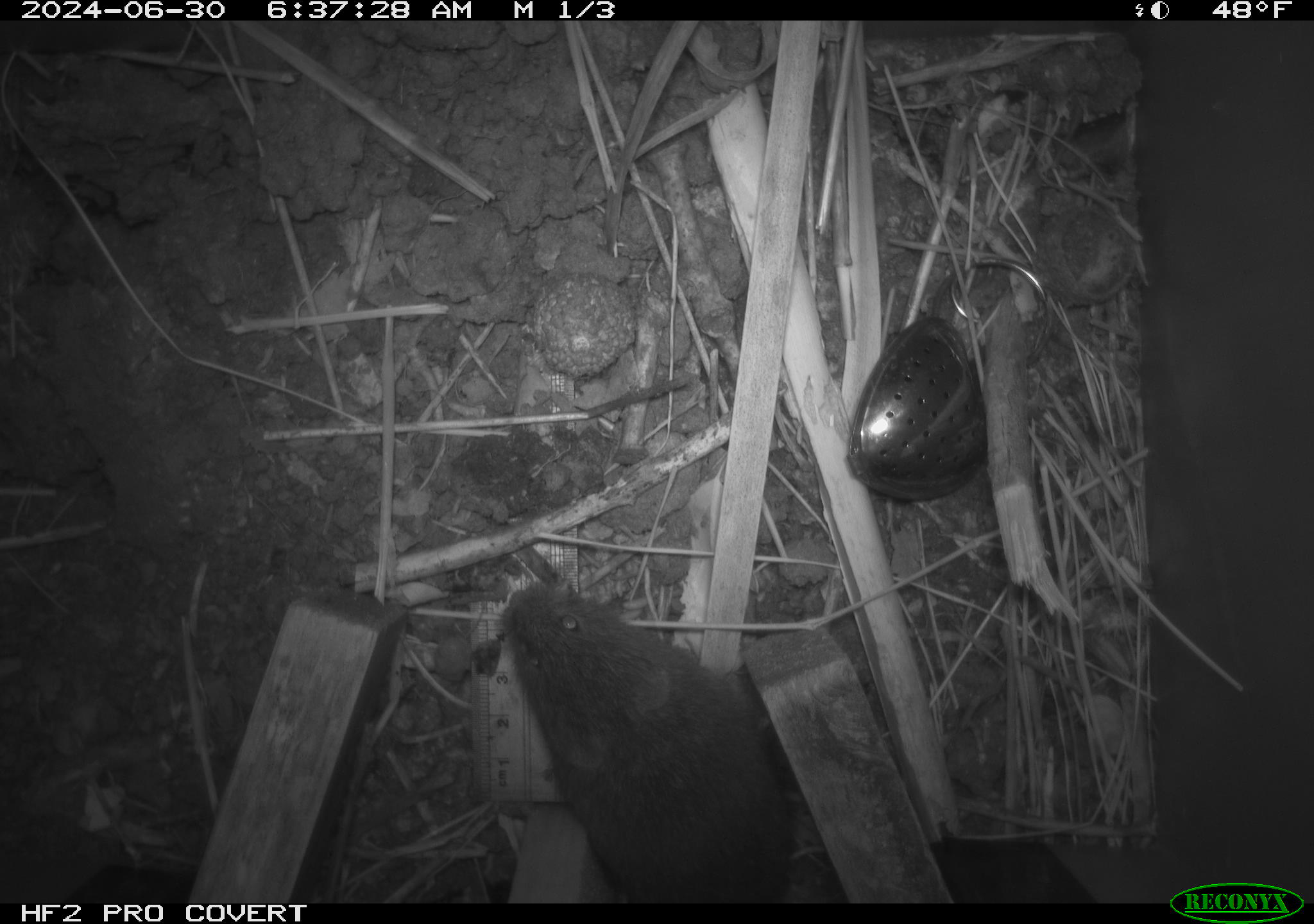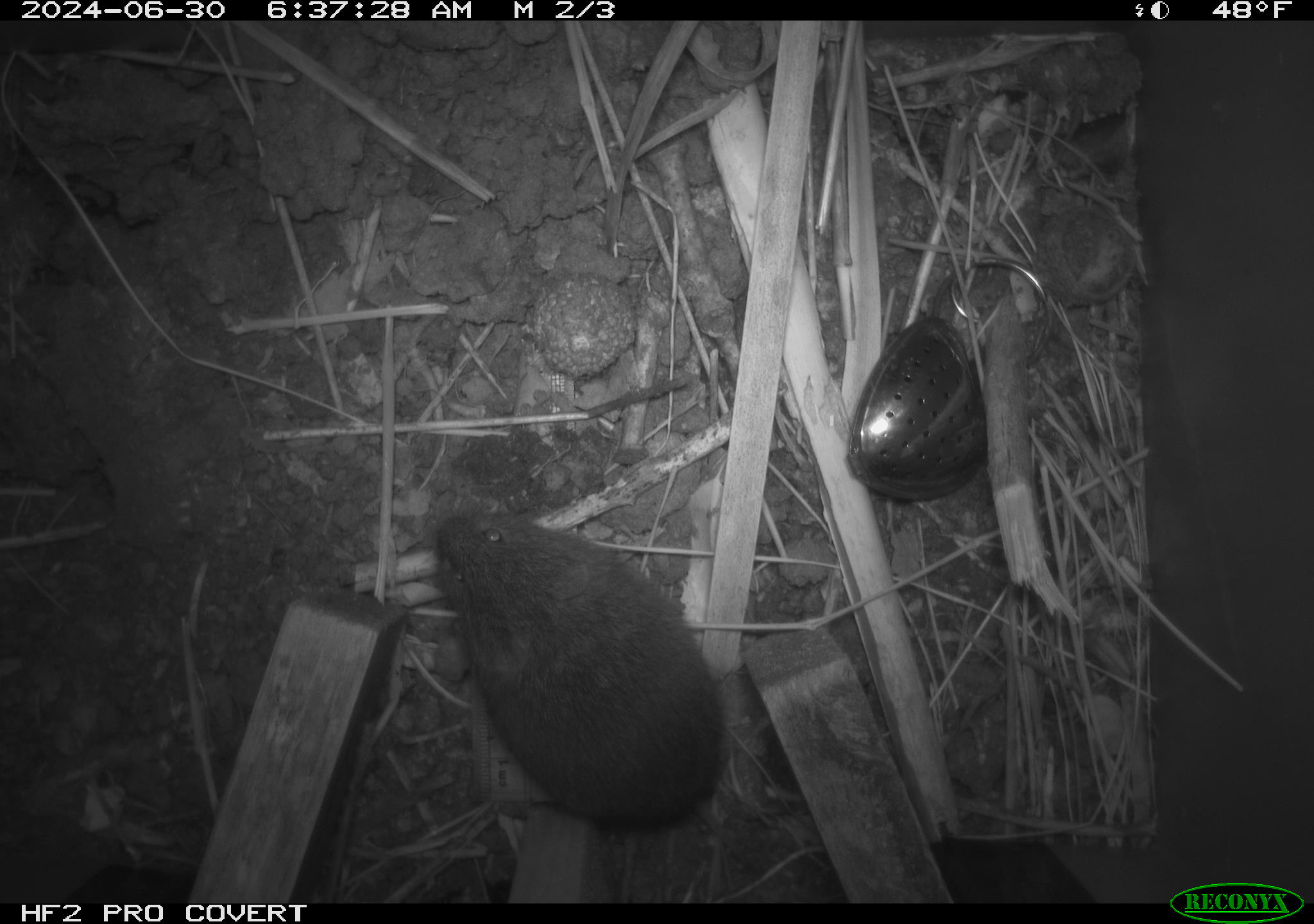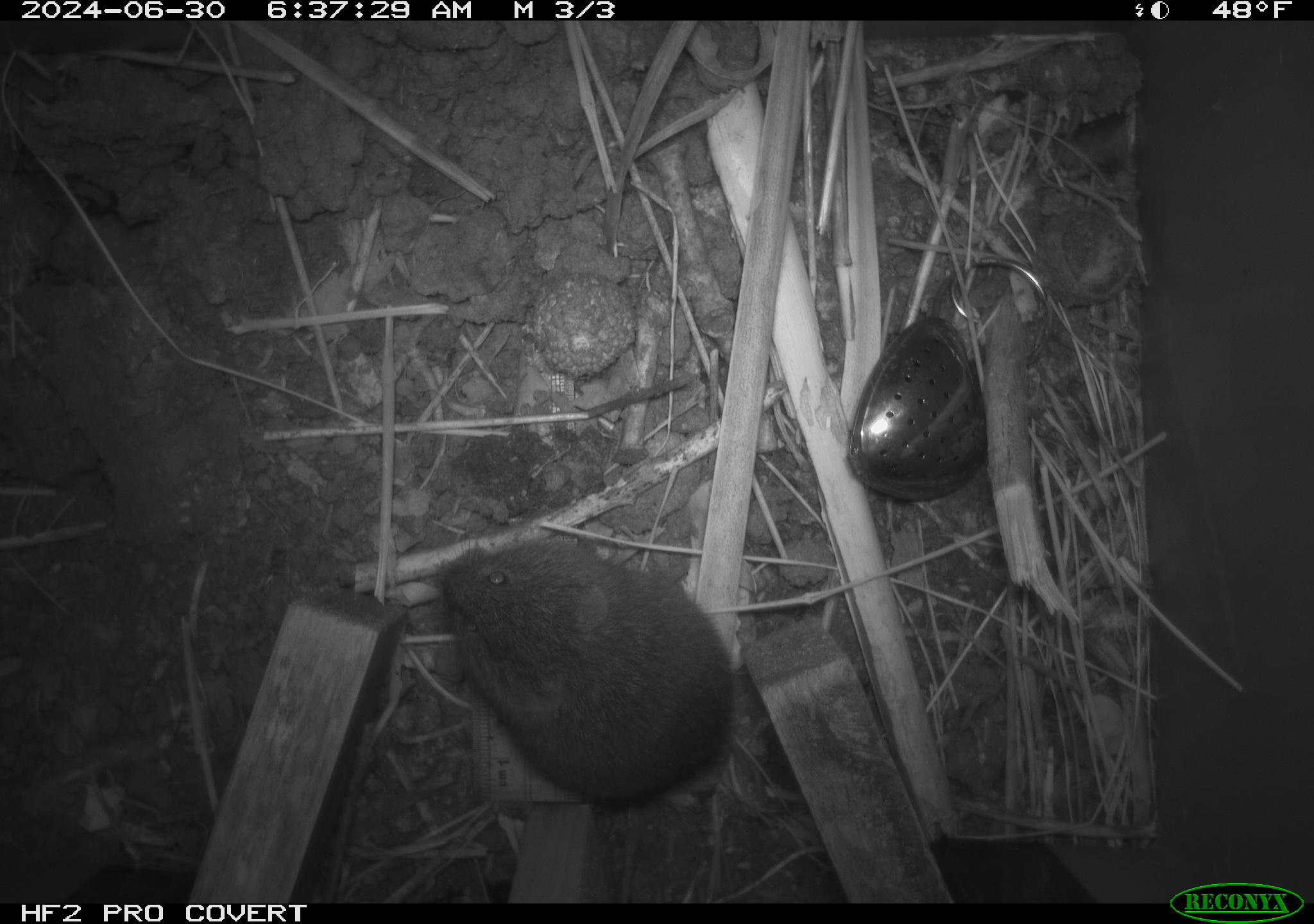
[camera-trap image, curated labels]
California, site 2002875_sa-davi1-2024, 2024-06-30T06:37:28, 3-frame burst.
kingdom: Animalia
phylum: Chordata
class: Mammalia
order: Rodentia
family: Cricetidae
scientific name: Arvicolinae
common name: voles, lemmings, and muskrats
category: arvicolinae subfamily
Arvicolinae subfamily (voles, lemmings, and muskrats) (Arvicolinae).